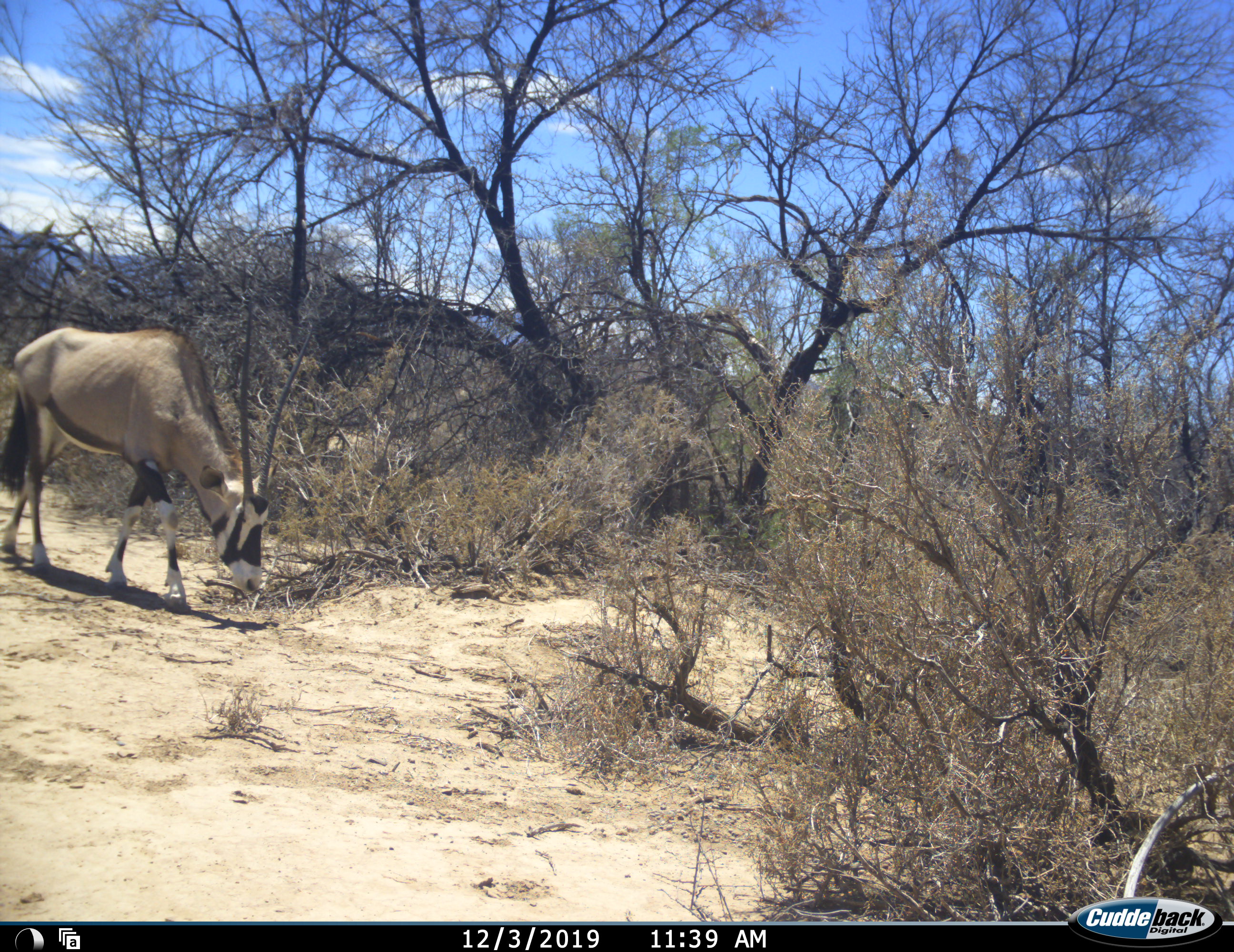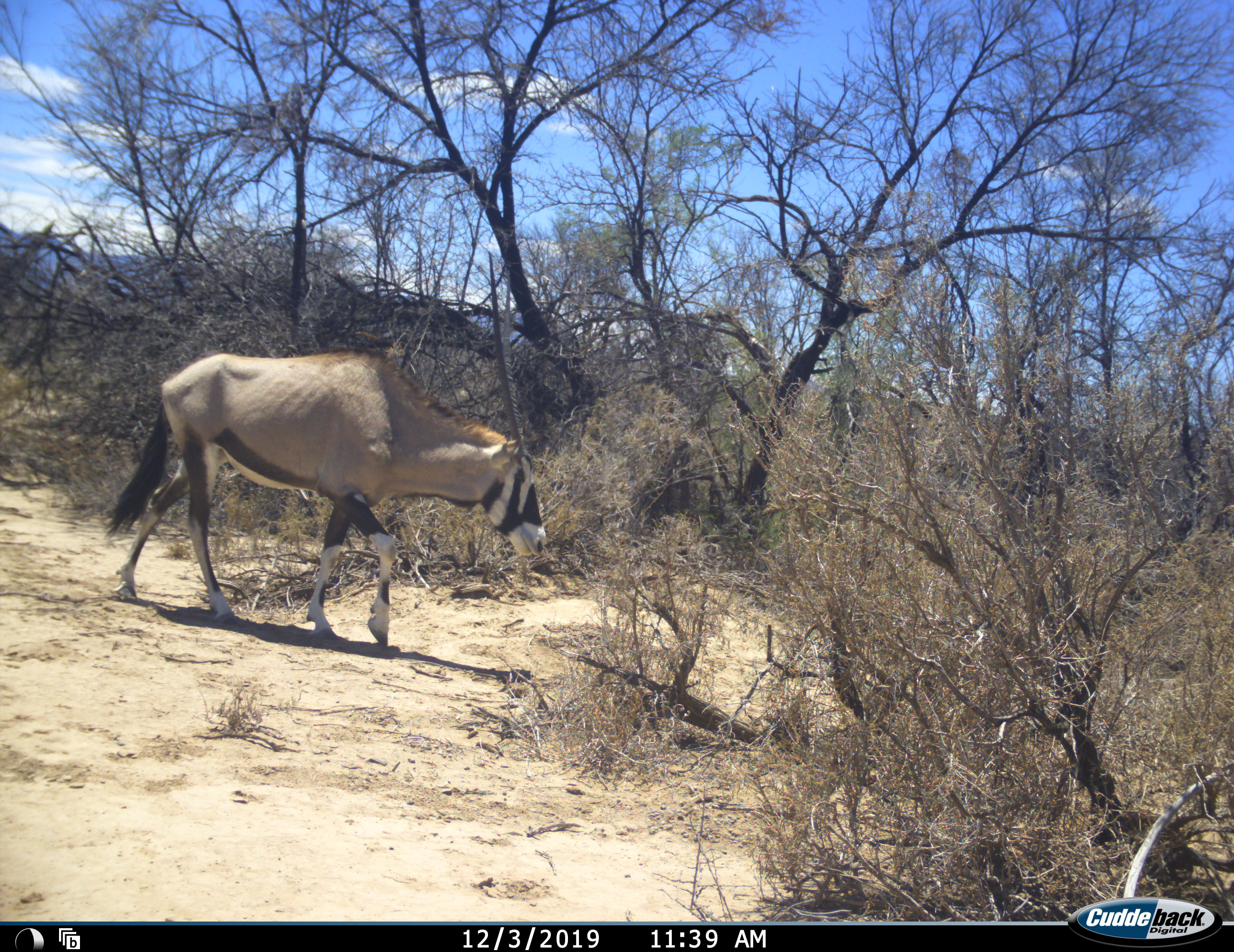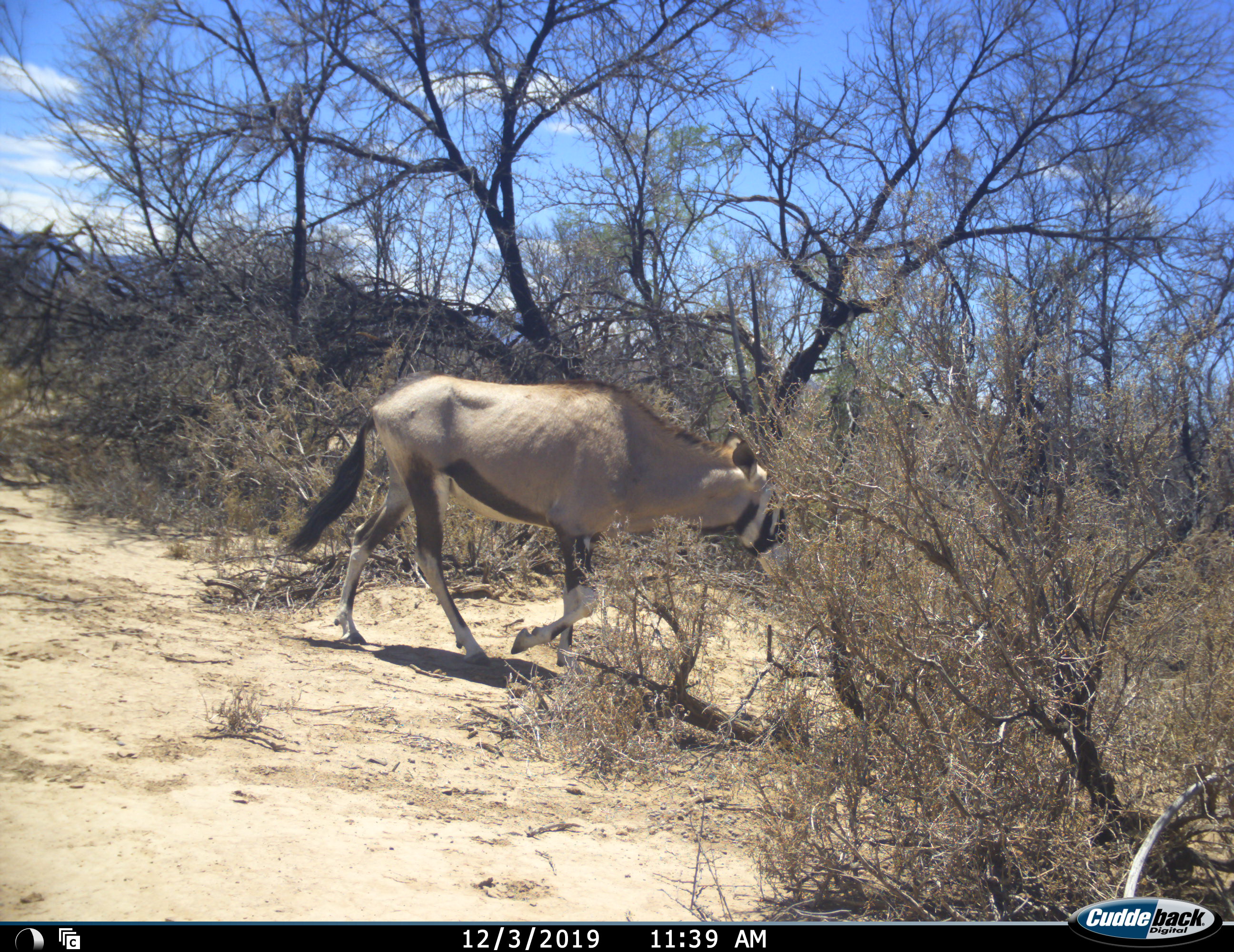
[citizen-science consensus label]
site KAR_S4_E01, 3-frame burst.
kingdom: Animalia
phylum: Chordata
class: Mammalia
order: Artiodactyla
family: Bovidae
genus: Oryx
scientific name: Oryx gazella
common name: gemsbok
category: oryx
Oryx (gemsbok) (Oryx gazella), count 1. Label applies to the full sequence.